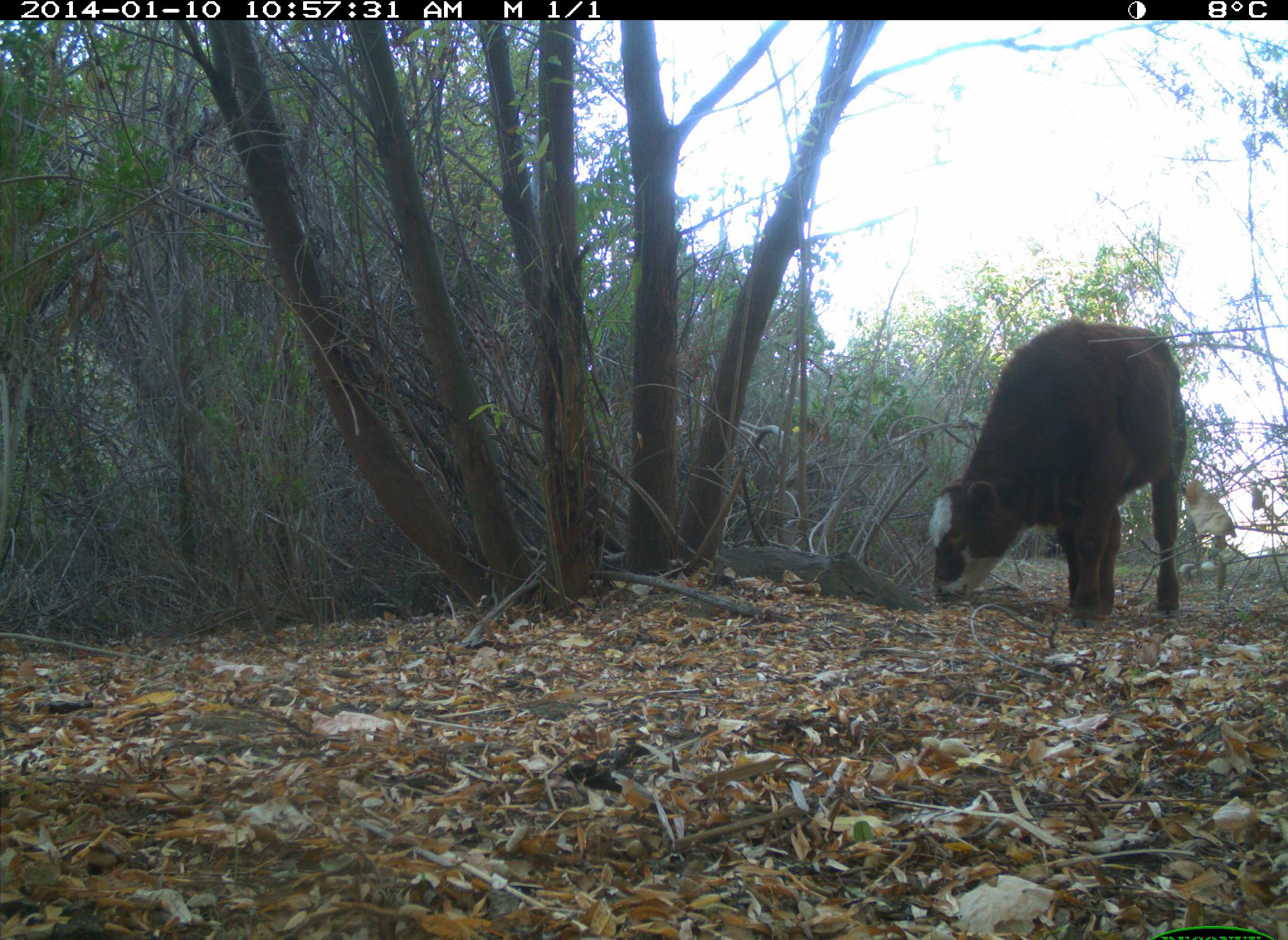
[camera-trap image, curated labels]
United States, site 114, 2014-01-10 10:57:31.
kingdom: Animalia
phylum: Chordata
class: Mammalia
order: Artiodactyla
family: Bovidae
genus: Bos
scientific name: Bos taurus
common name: cow